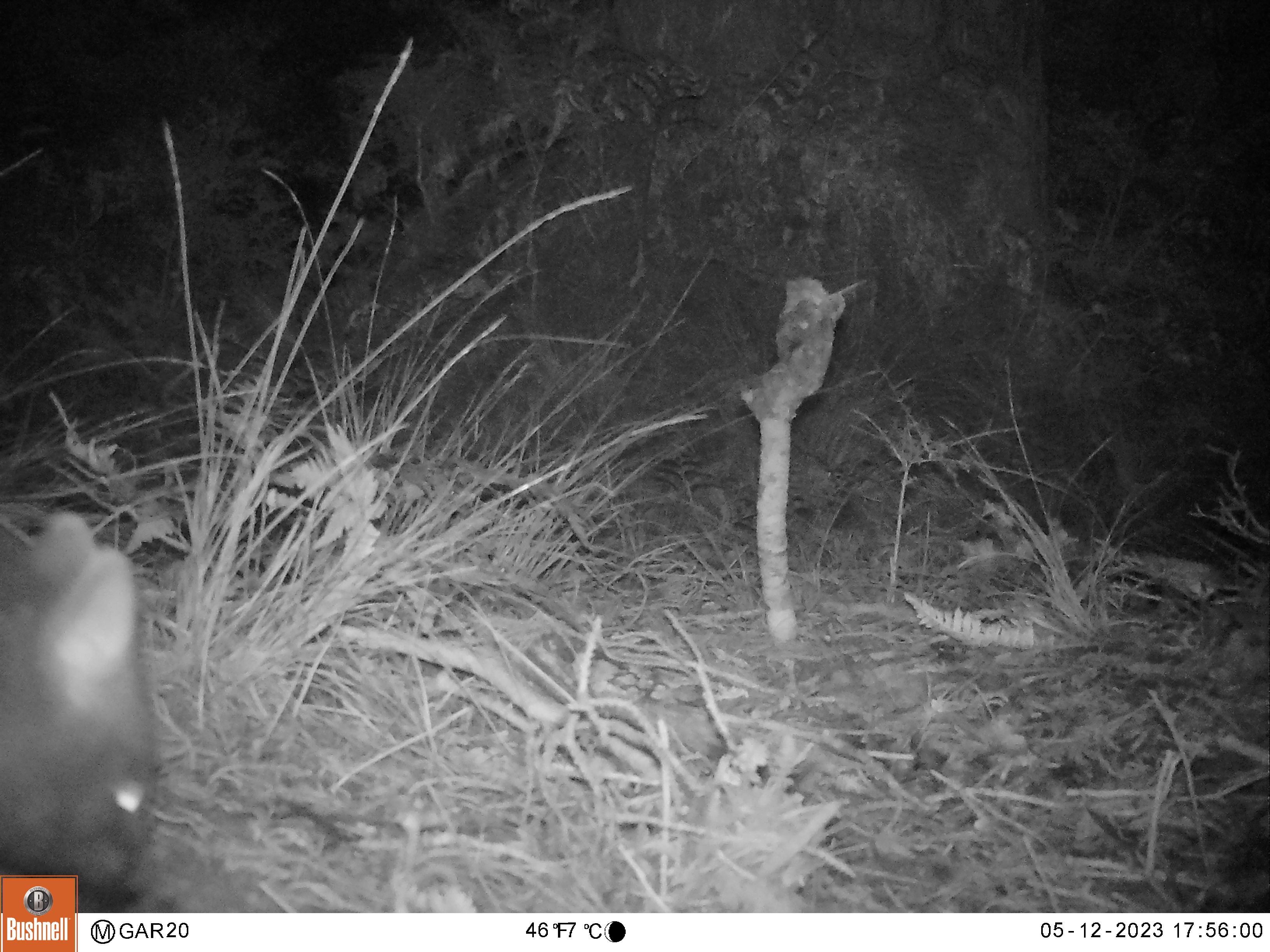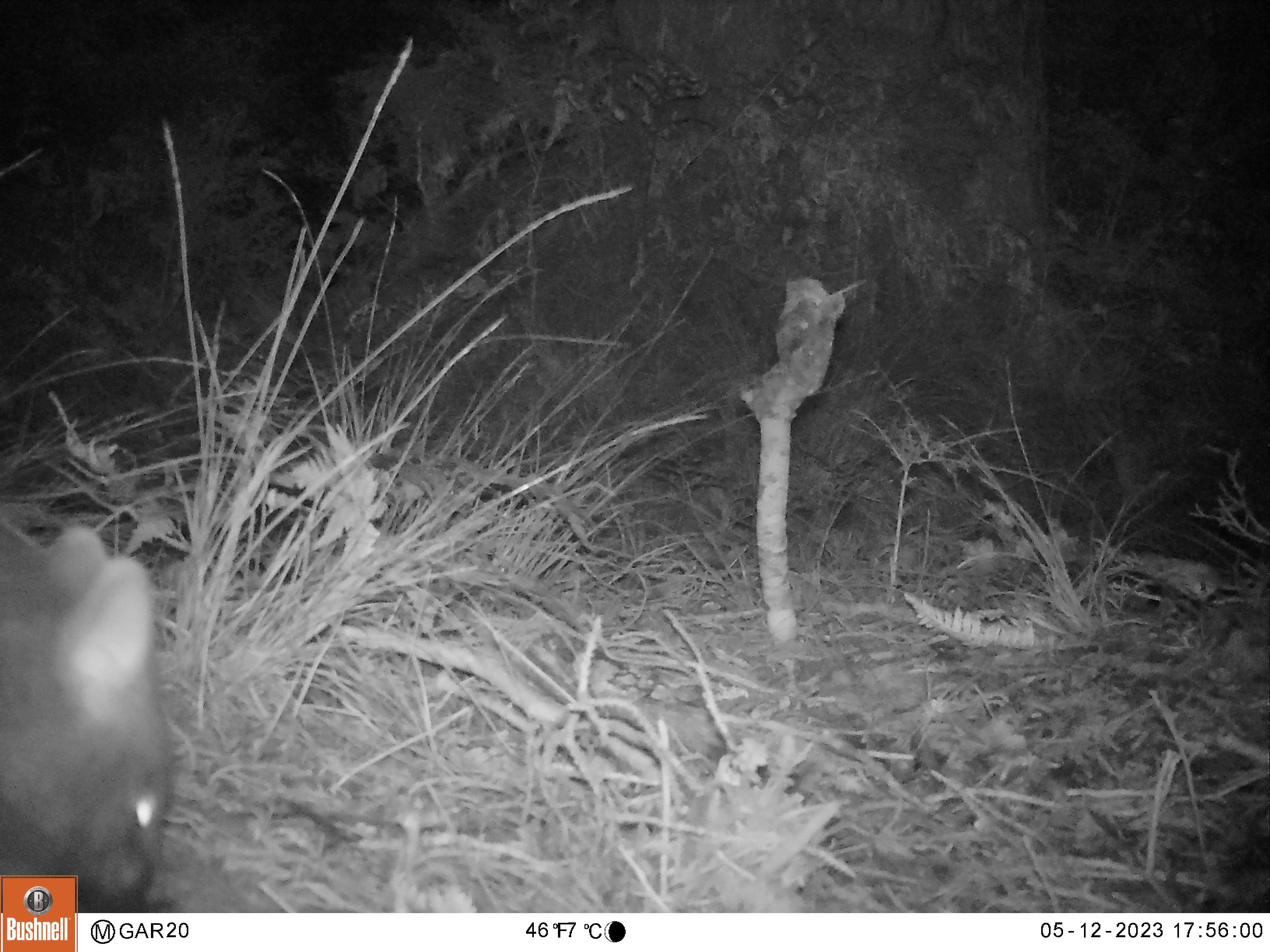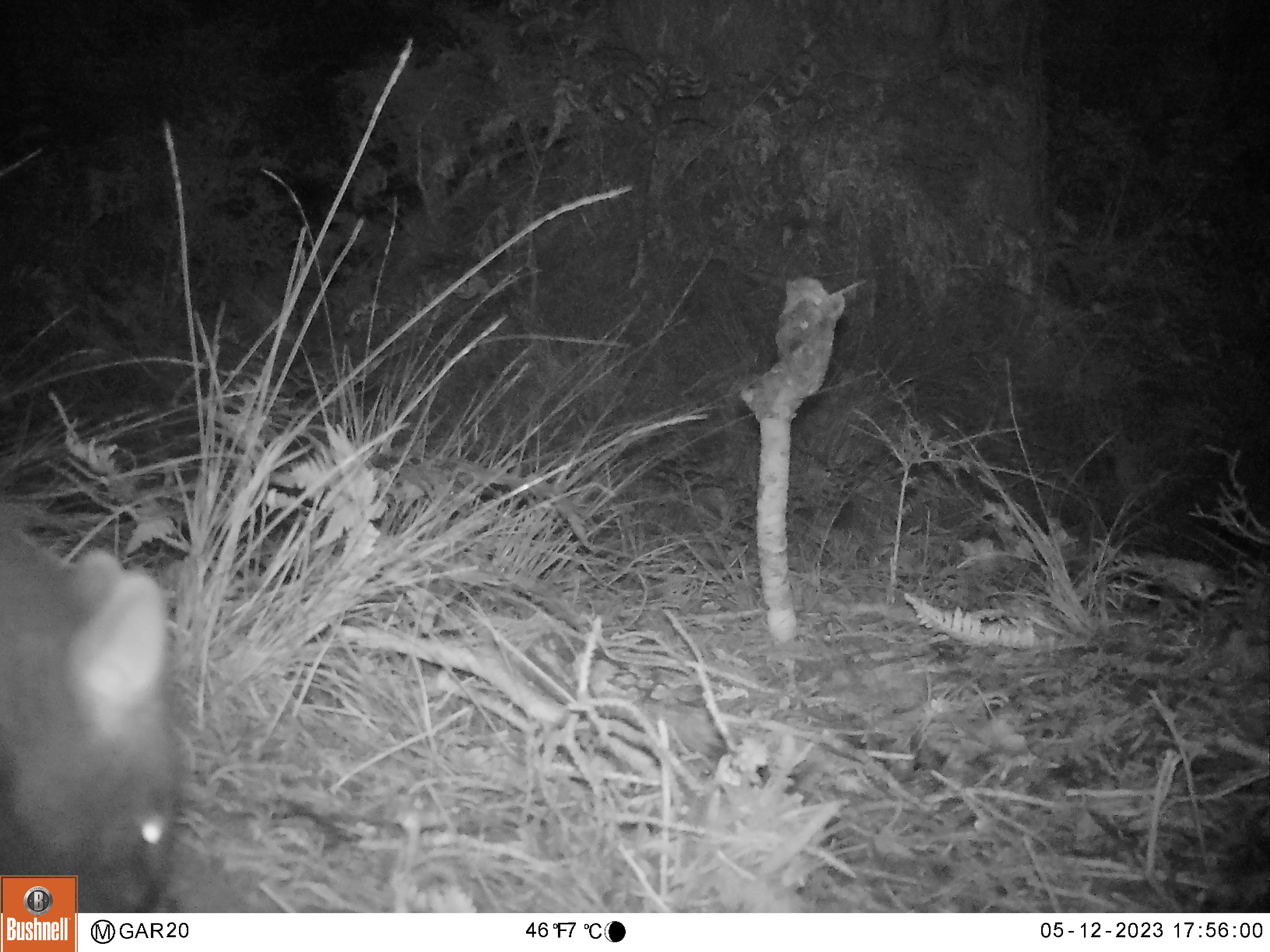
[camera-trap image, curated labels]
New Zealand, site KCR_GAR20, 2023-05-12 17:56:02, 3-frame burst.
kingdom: Animalia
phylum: Chordata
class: Mammalia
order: Diprotodontia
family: Phalangeridae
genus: Trichosurus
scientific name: Trichosurus vulpecula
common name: common brushtail possum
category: possum